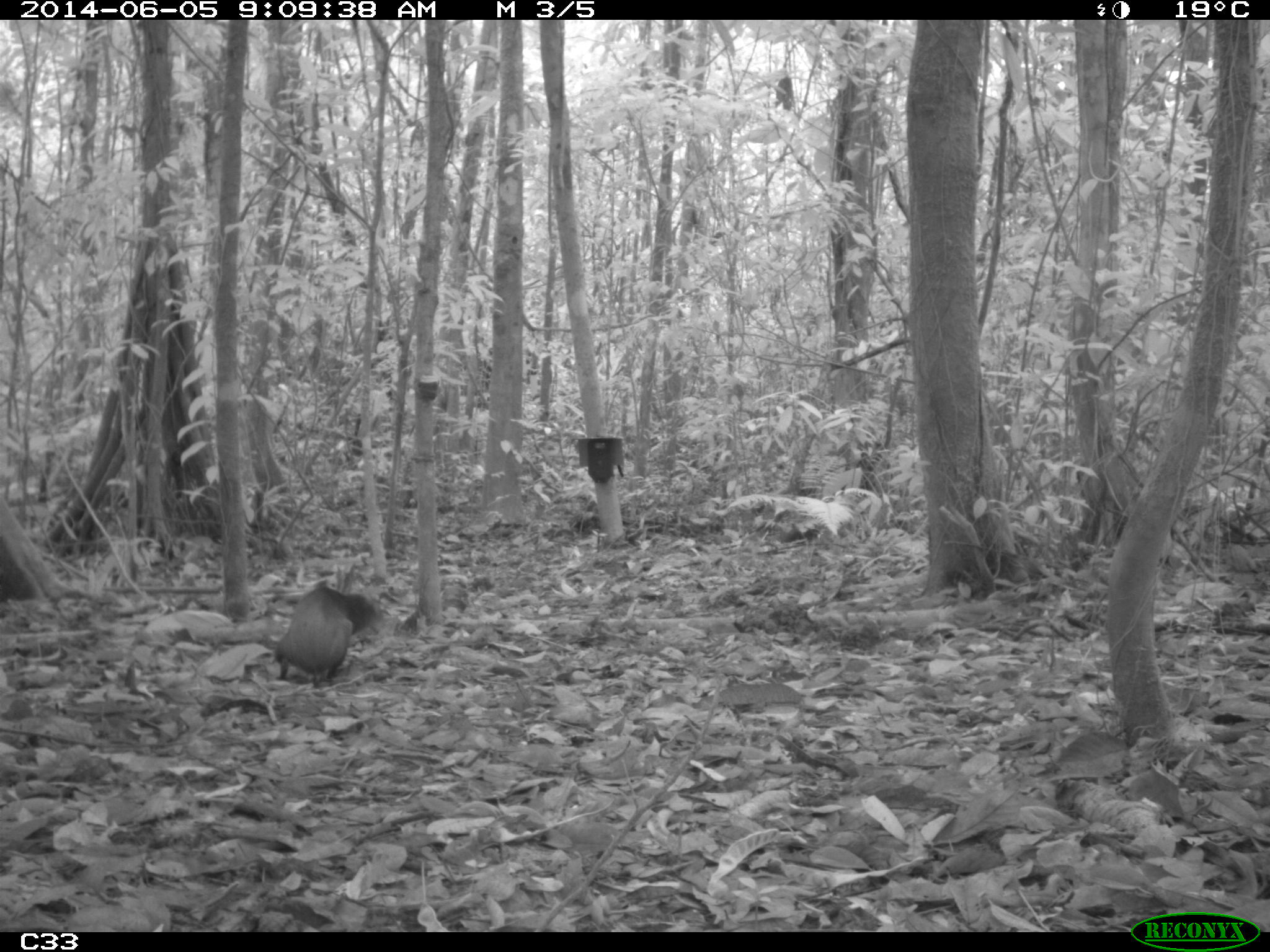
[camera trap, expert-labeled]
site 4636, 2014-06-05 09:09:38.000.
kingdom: Animalia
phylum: Chordata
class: Mammalia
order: Rodentia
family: Dasyproctidae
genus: Dasyprocta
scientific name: Dasyprocta leporina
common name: red-rumped agouti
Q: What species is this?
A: Dasyprocta leporina (red-rumped agouti).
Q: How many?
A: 1.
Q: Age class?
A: Adult.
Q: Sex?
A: Male.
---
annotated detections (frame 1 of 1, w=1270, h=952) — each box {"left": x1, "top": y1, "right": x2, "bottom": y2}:
dasyprocta leporina: {"left": 274, "top": 586, "right": 376, "bottom": 686}